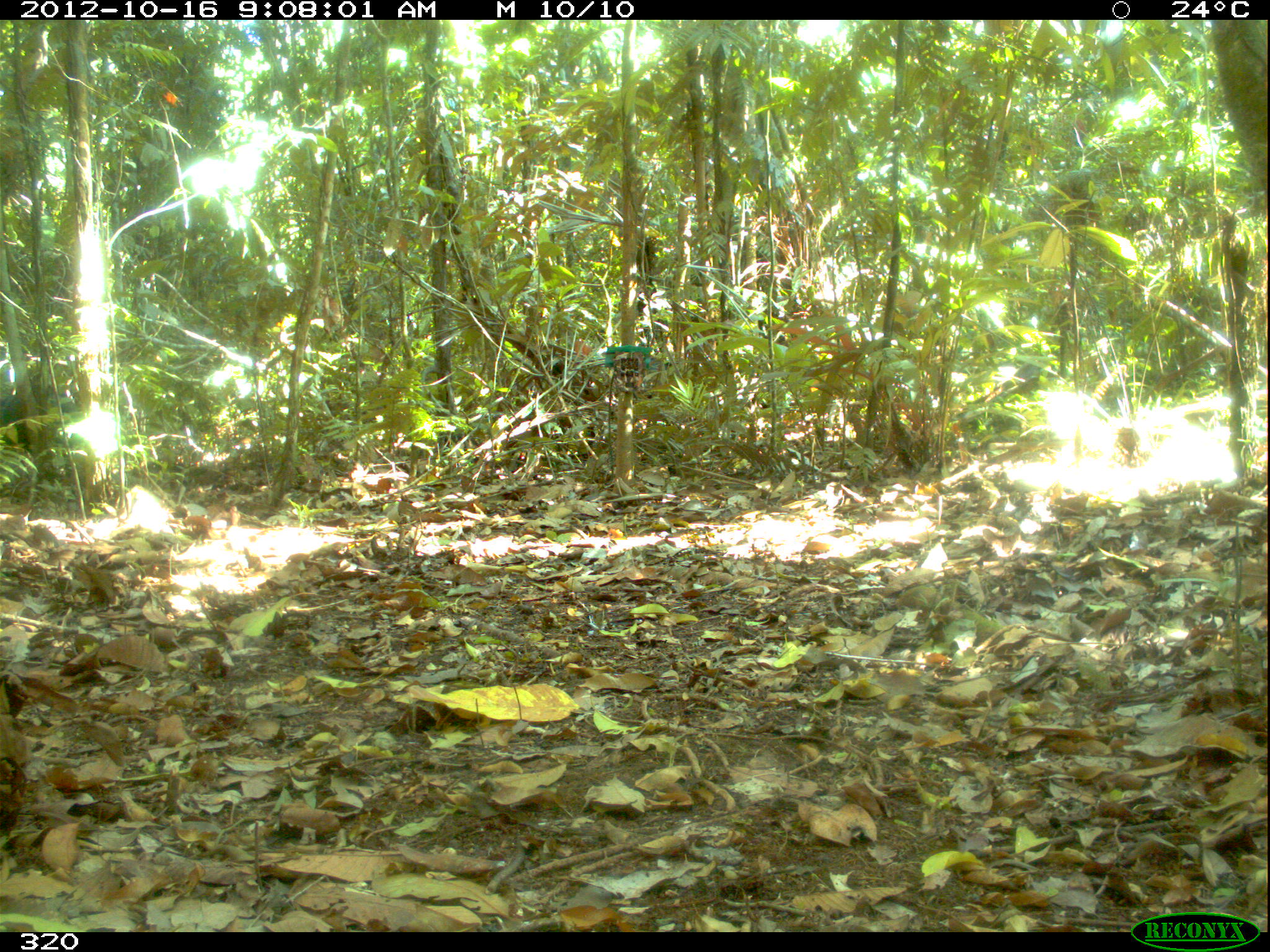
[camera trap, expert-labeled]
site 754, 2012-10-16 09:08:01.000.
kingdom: Animalia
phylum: Chordata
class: Mammalia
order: Artiodactyla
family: Tayassuidae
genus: Tayassu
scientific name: Tayassu pecari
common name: white-lipped peccary